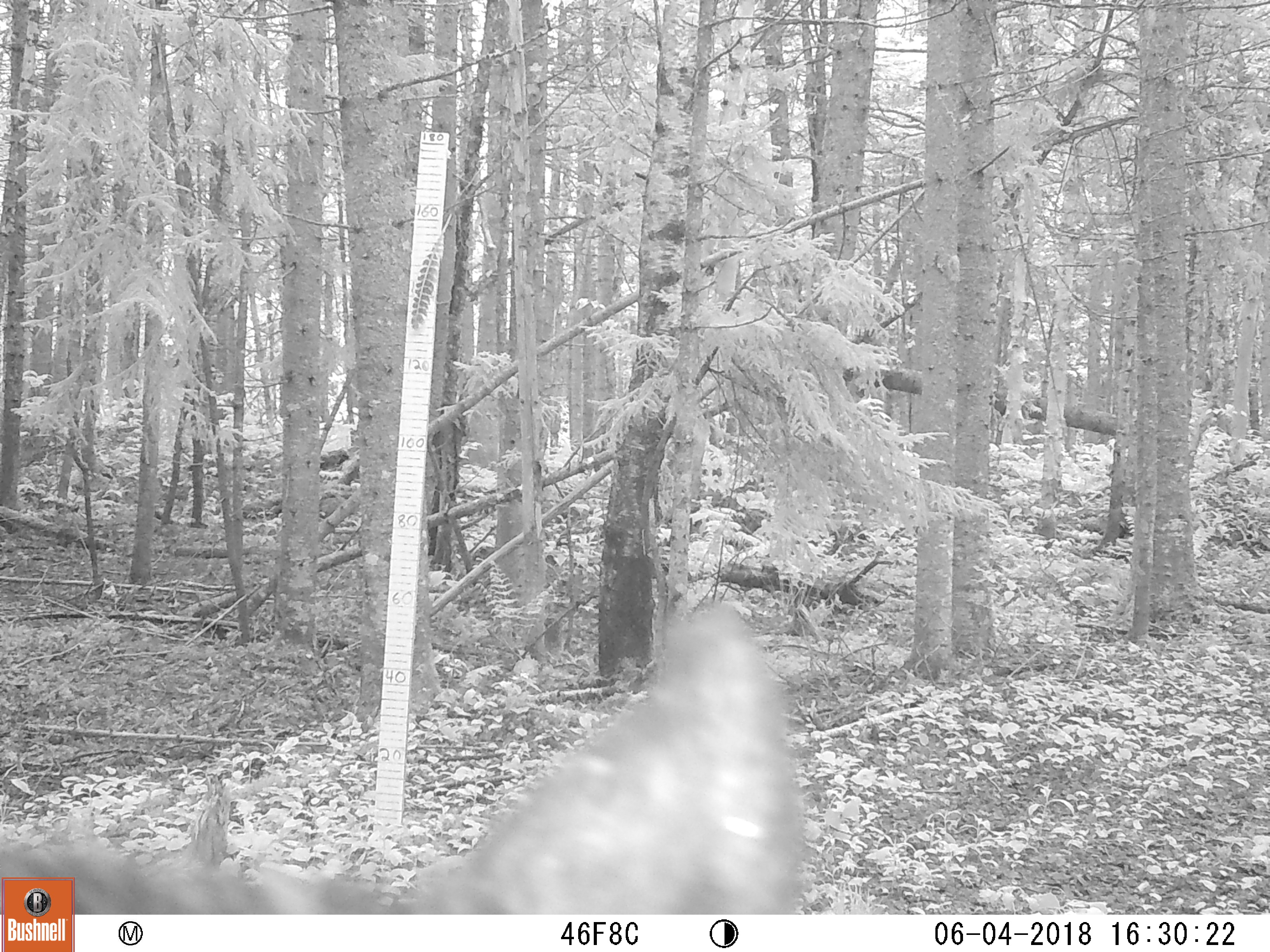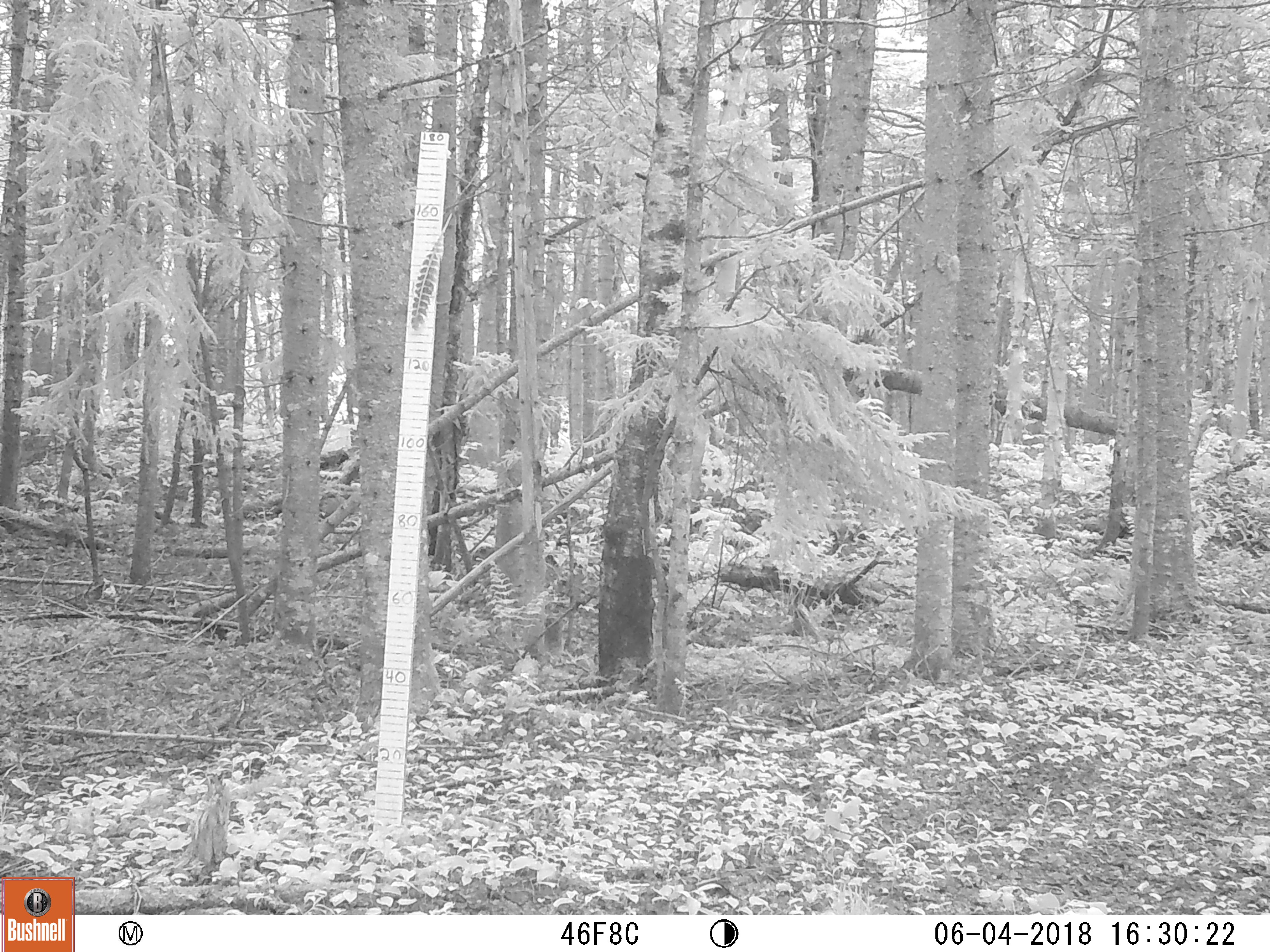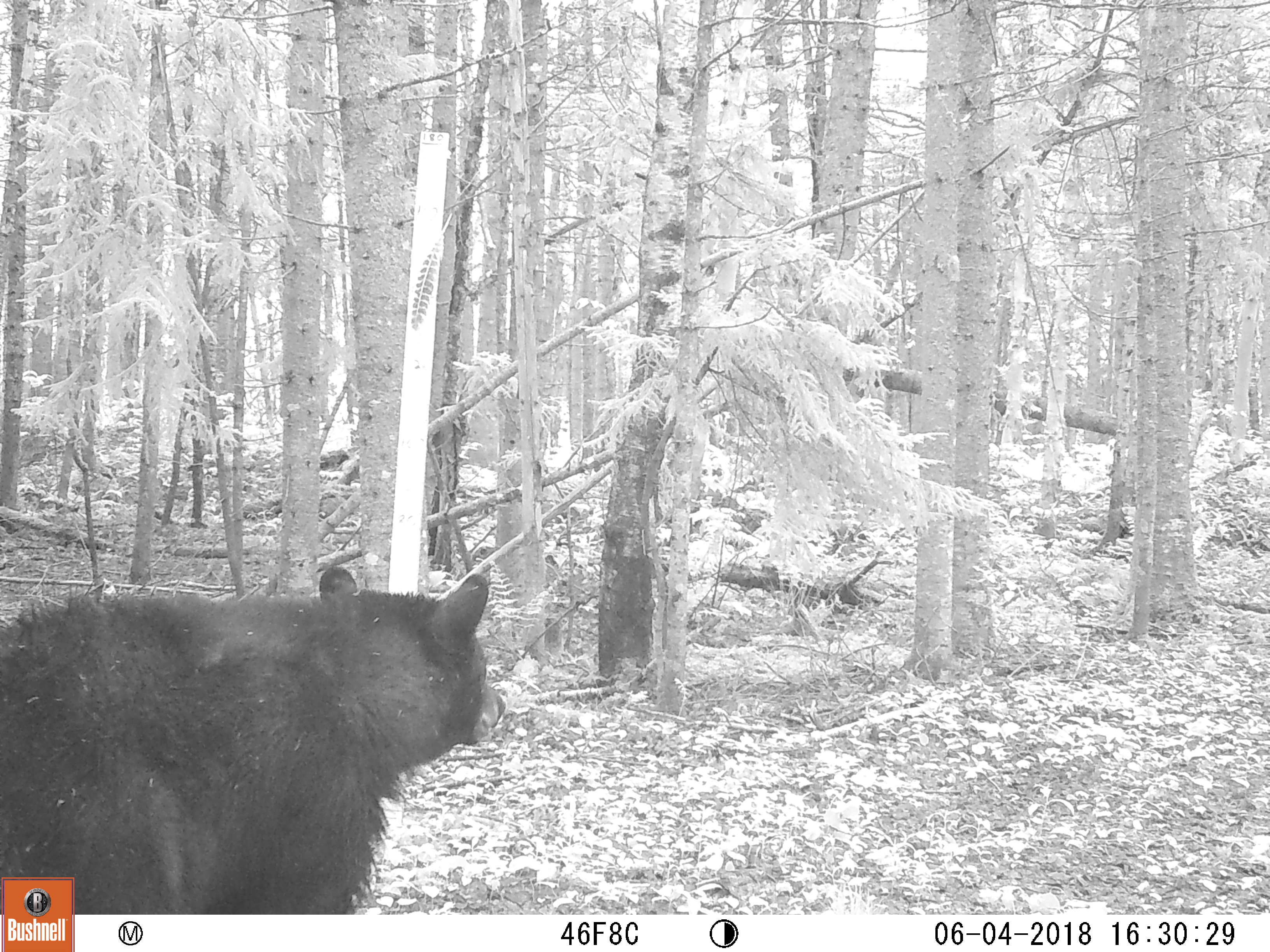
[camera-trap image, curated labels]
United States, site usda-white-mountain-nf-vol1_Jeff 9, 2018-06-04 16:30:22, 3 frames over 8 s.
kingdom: Animalia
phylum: Chordata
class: Mammalia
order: Carnivora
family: Ursidae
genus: Ursus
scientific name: Ursus americanus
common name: black bear